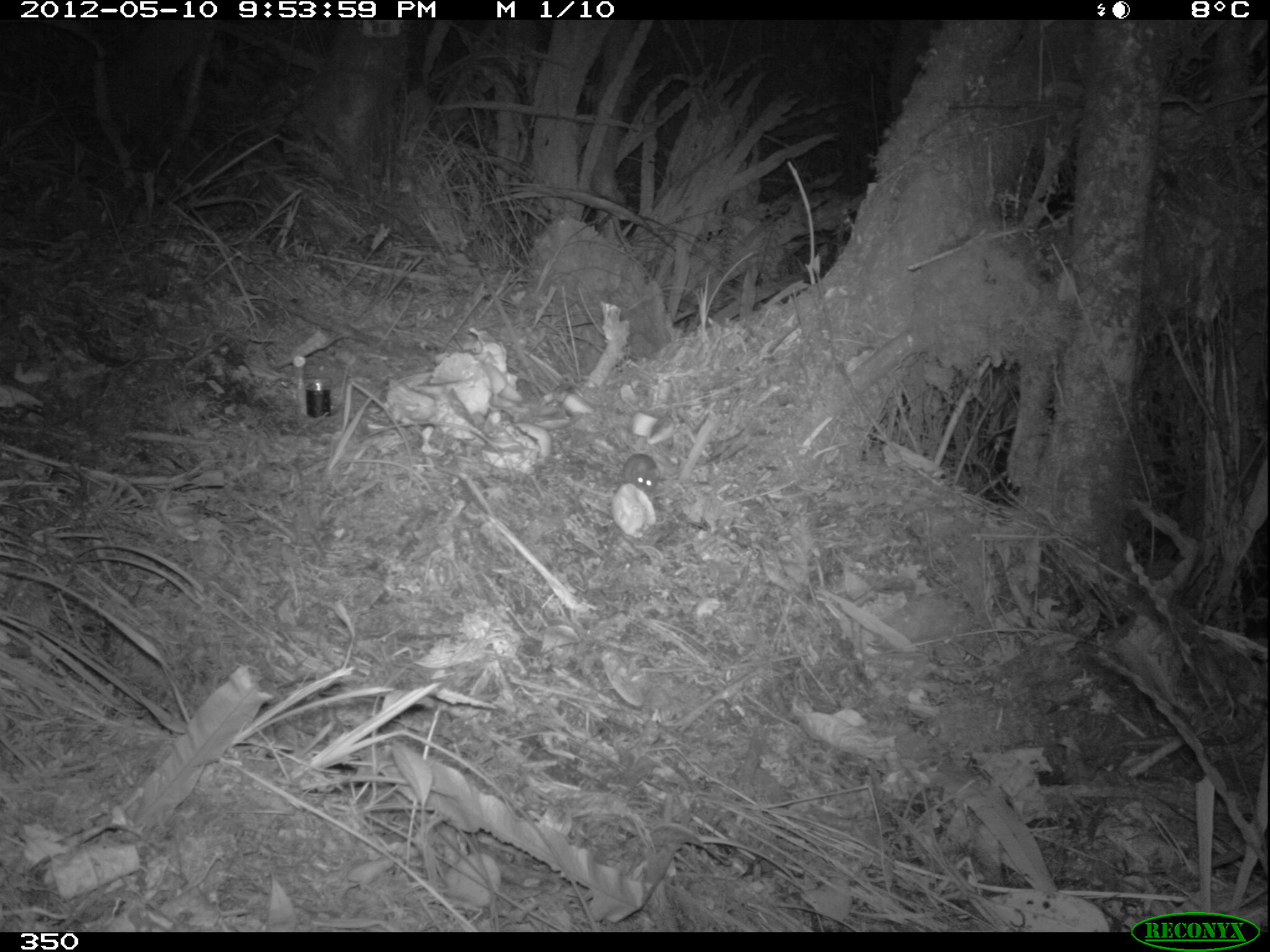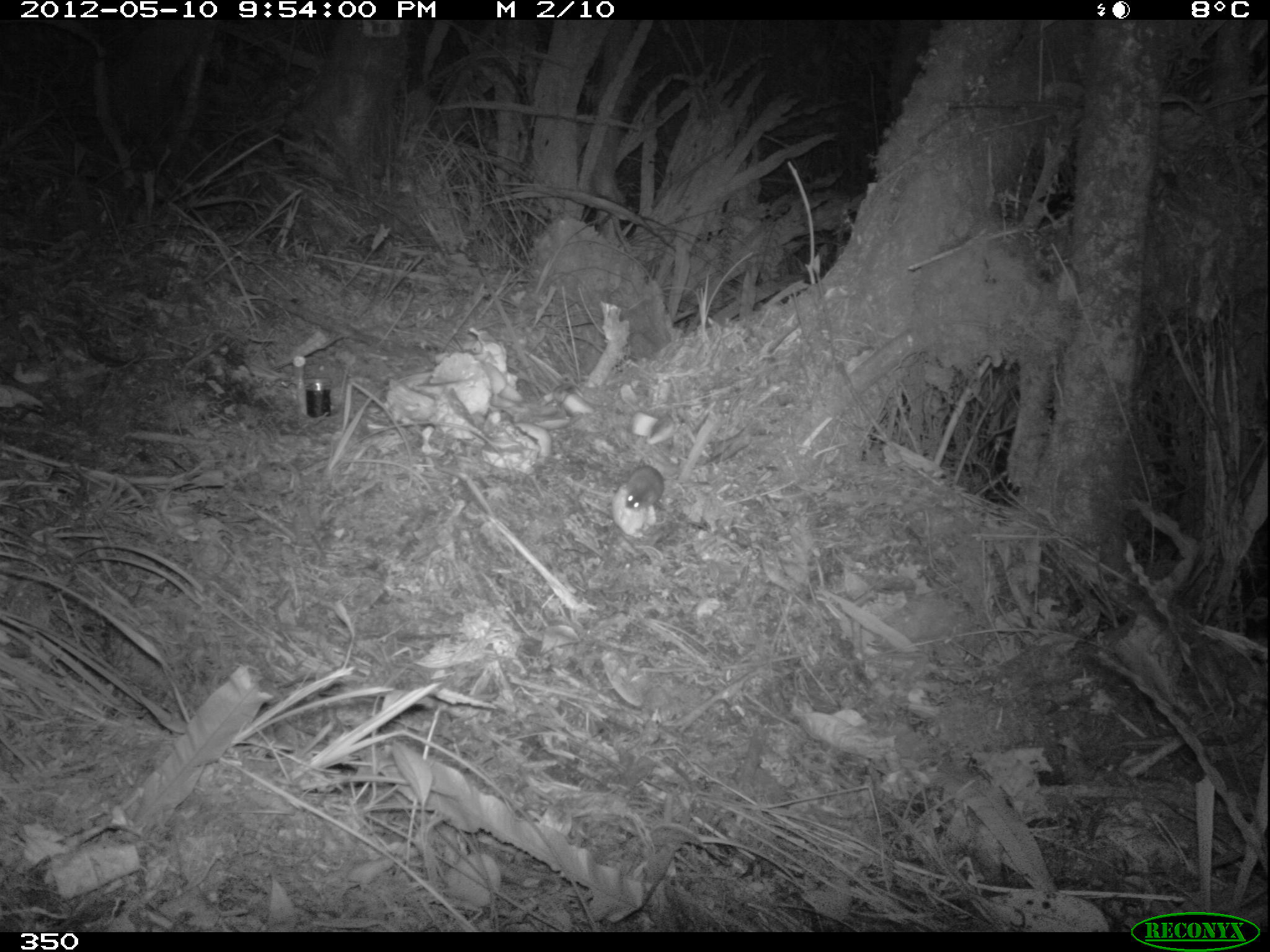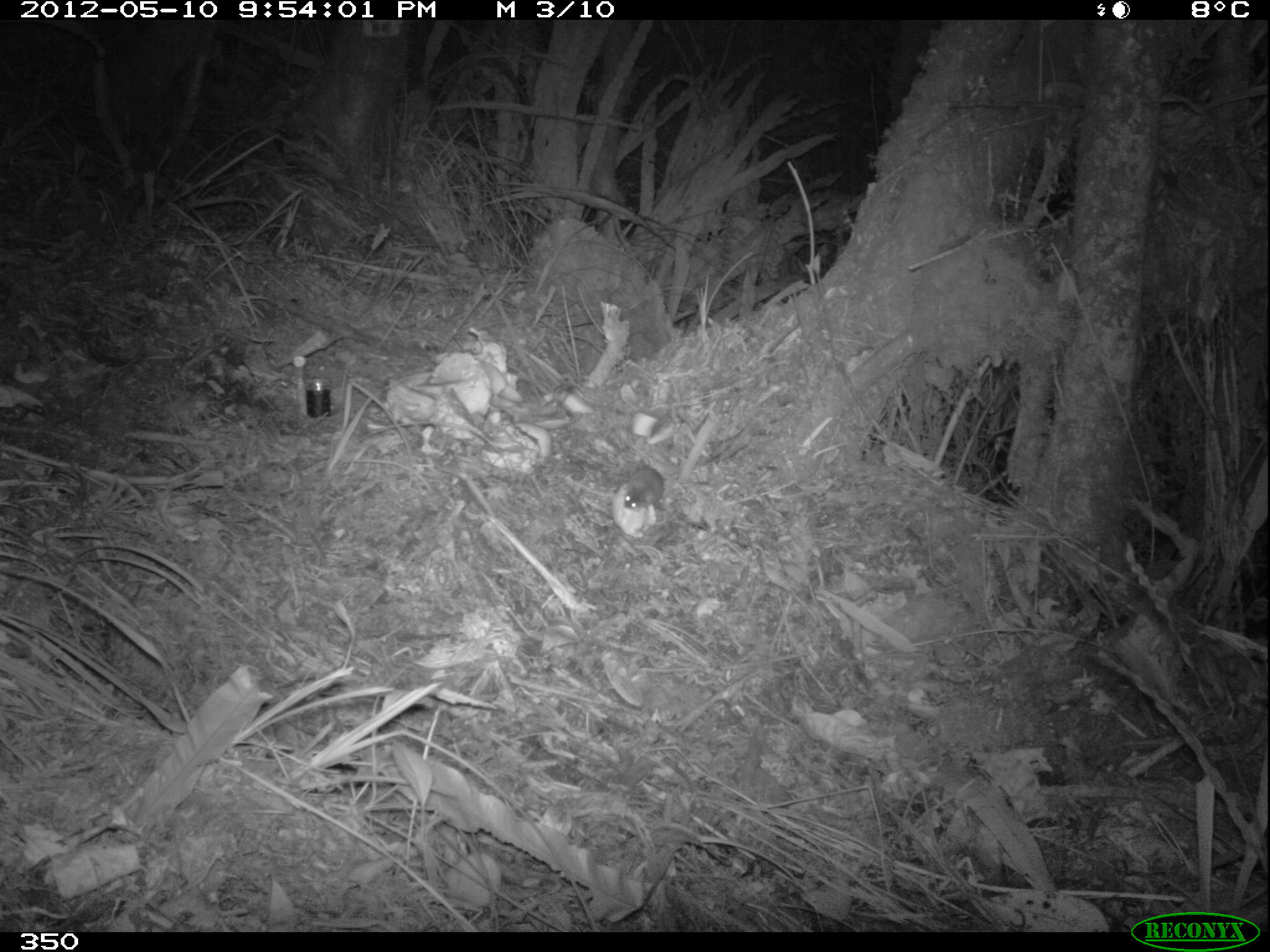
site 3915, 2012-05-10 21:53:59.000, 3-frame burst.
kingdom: Animalia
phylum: Chordata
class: Mammalia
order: Rodentia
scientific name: Rodentia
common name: rodents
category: unknown rodent